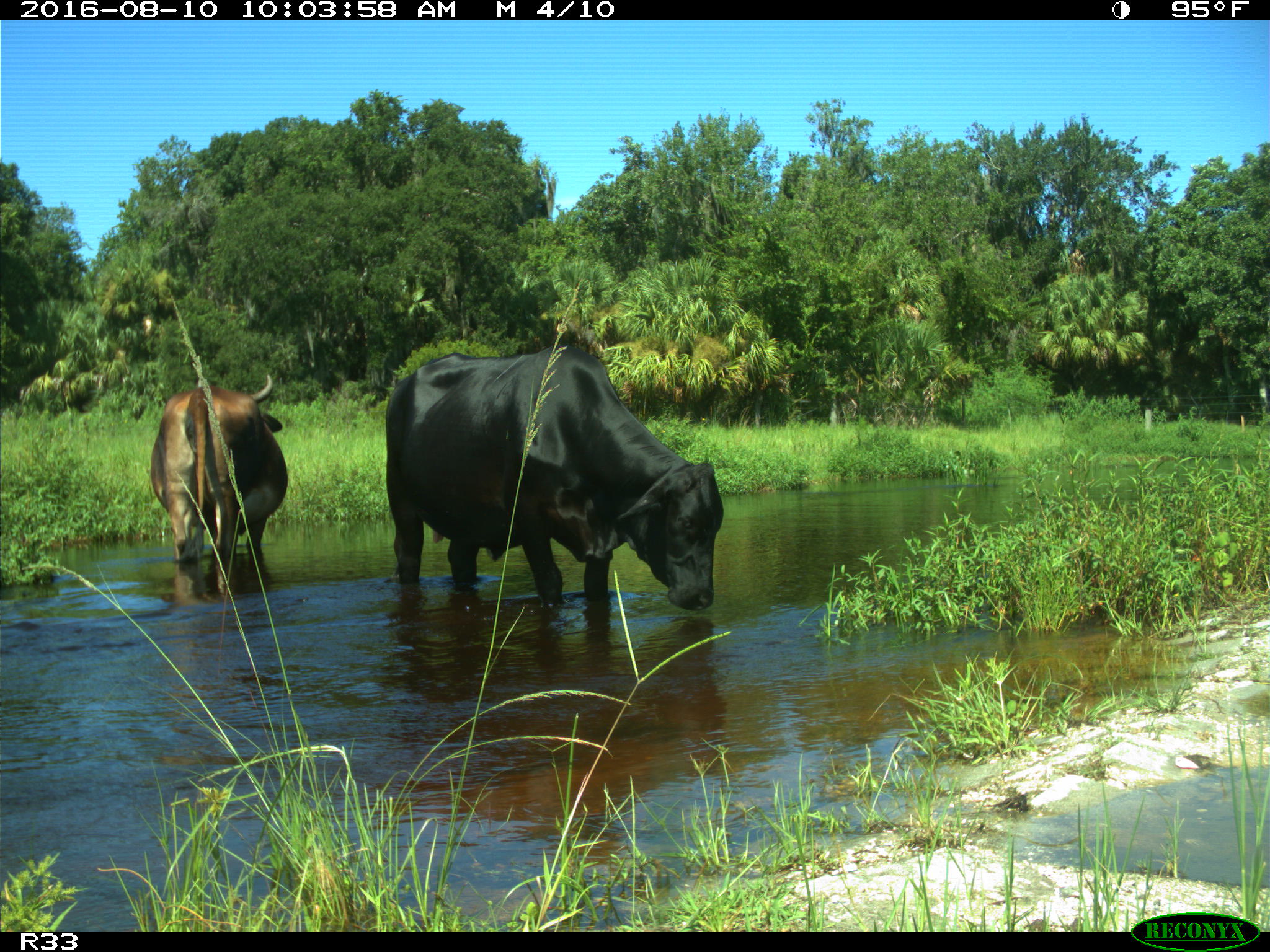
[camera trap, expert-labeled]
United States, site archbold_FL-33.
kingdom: Animalia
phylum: Chordata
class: Mammalia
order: Artiodactyla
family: Bovidae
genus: Bos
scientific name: Bos taurus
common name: domestic cow